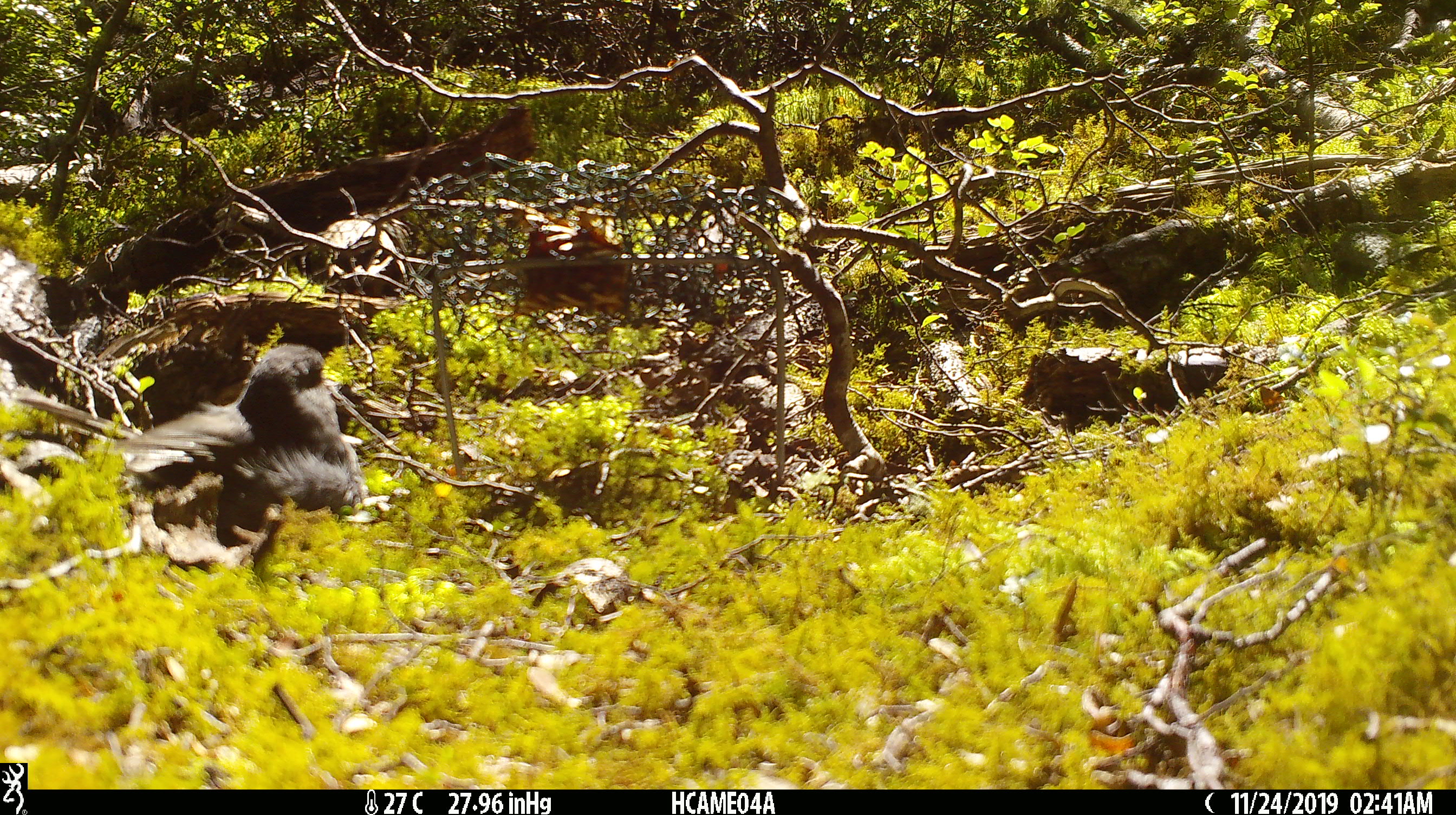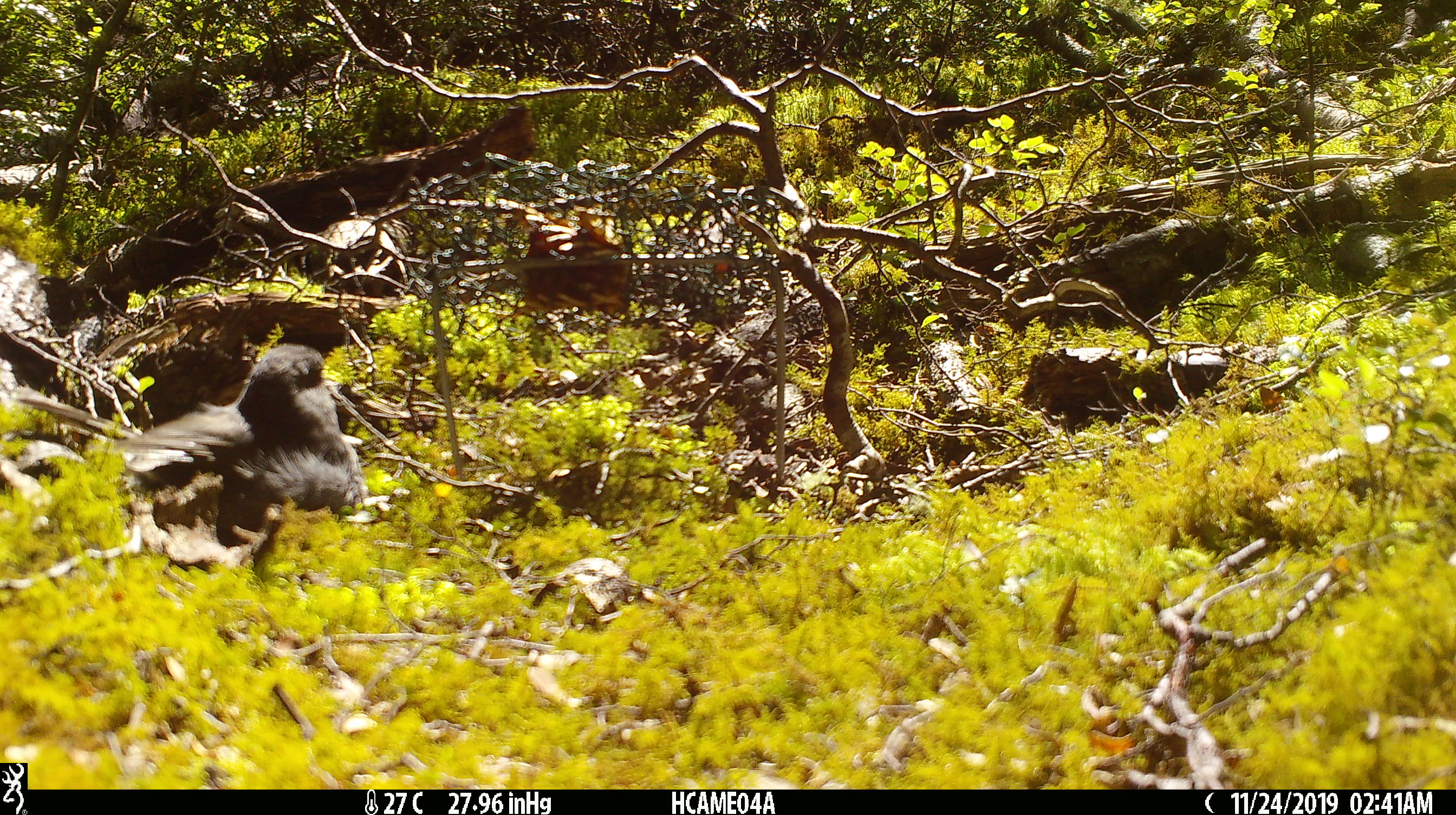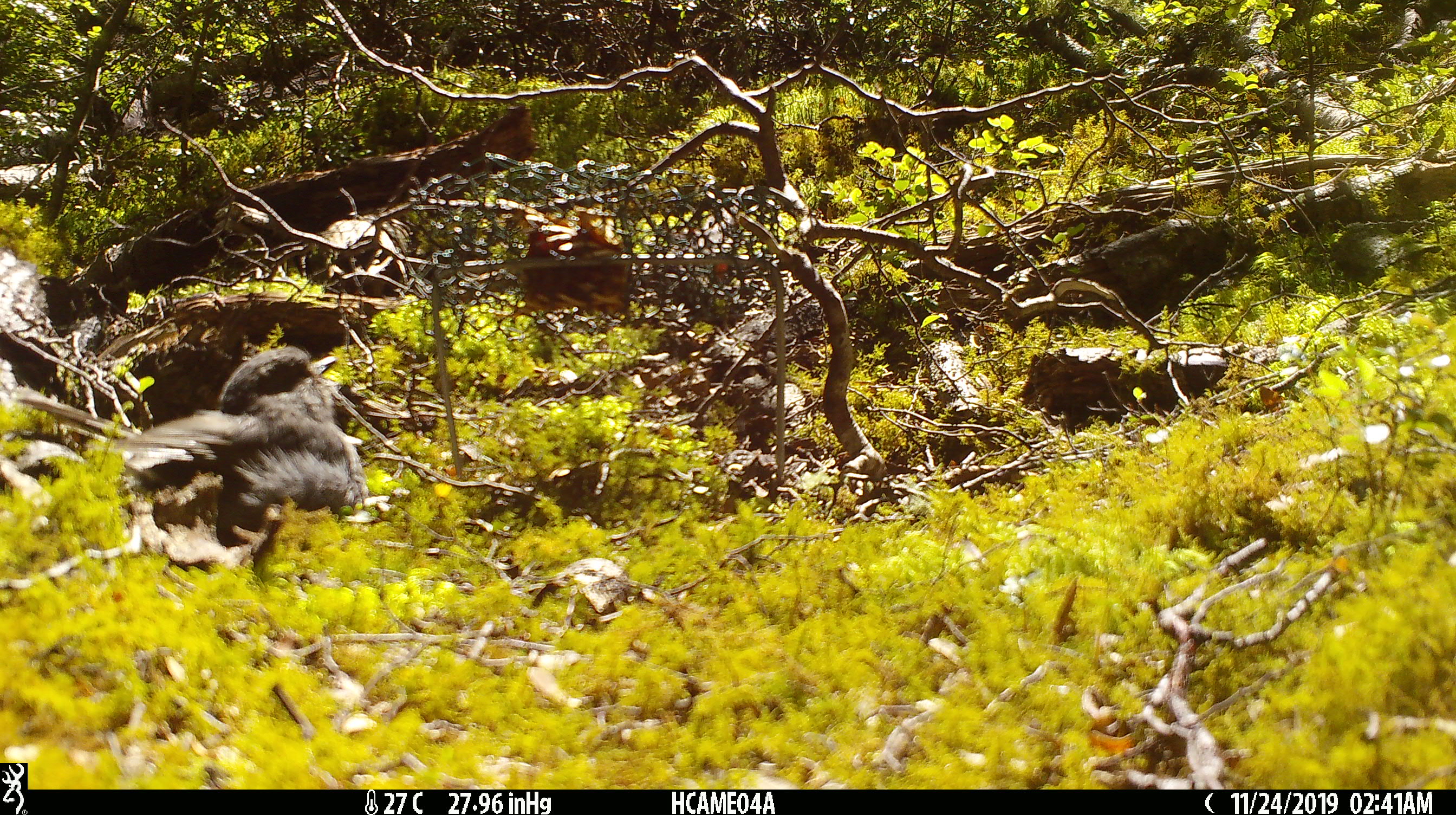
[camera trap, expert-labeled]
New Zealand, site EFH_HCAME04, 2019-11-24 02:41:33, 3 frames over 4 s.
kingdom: Animalia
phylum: Chordata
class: Aves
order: Passeriformes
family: Petroicidae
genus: Petroica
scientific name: Petroica australis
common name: new zealand robin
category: robin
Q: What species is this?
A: Robin (new zealand robin) (Petroica australis).